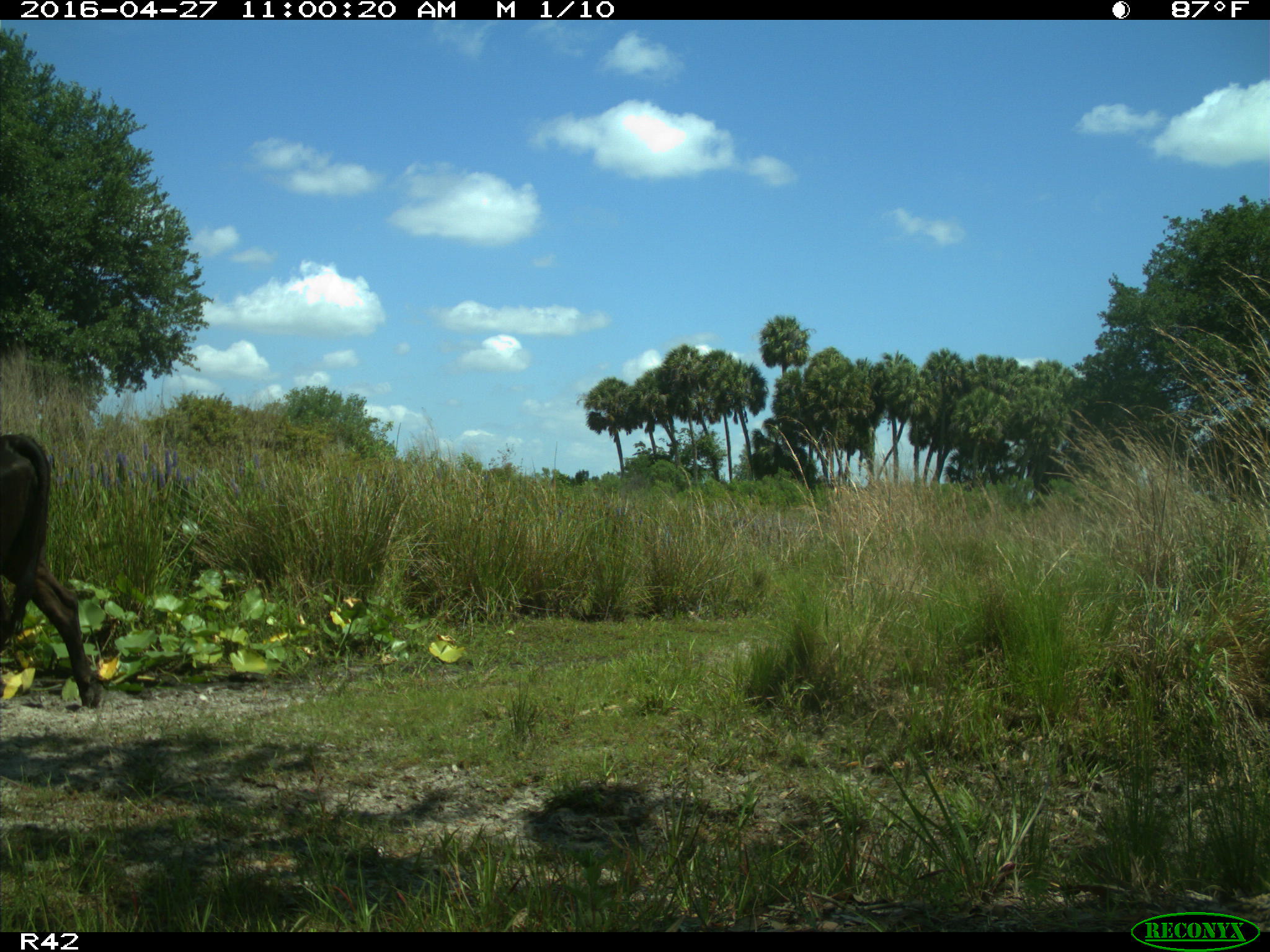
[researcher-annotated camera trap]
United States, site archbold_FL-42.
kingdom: Animalia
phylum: Chordata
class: Mammalia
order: Artiodactyla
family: Bovidae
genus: Bos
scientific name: Bos taurus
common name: domestic cow